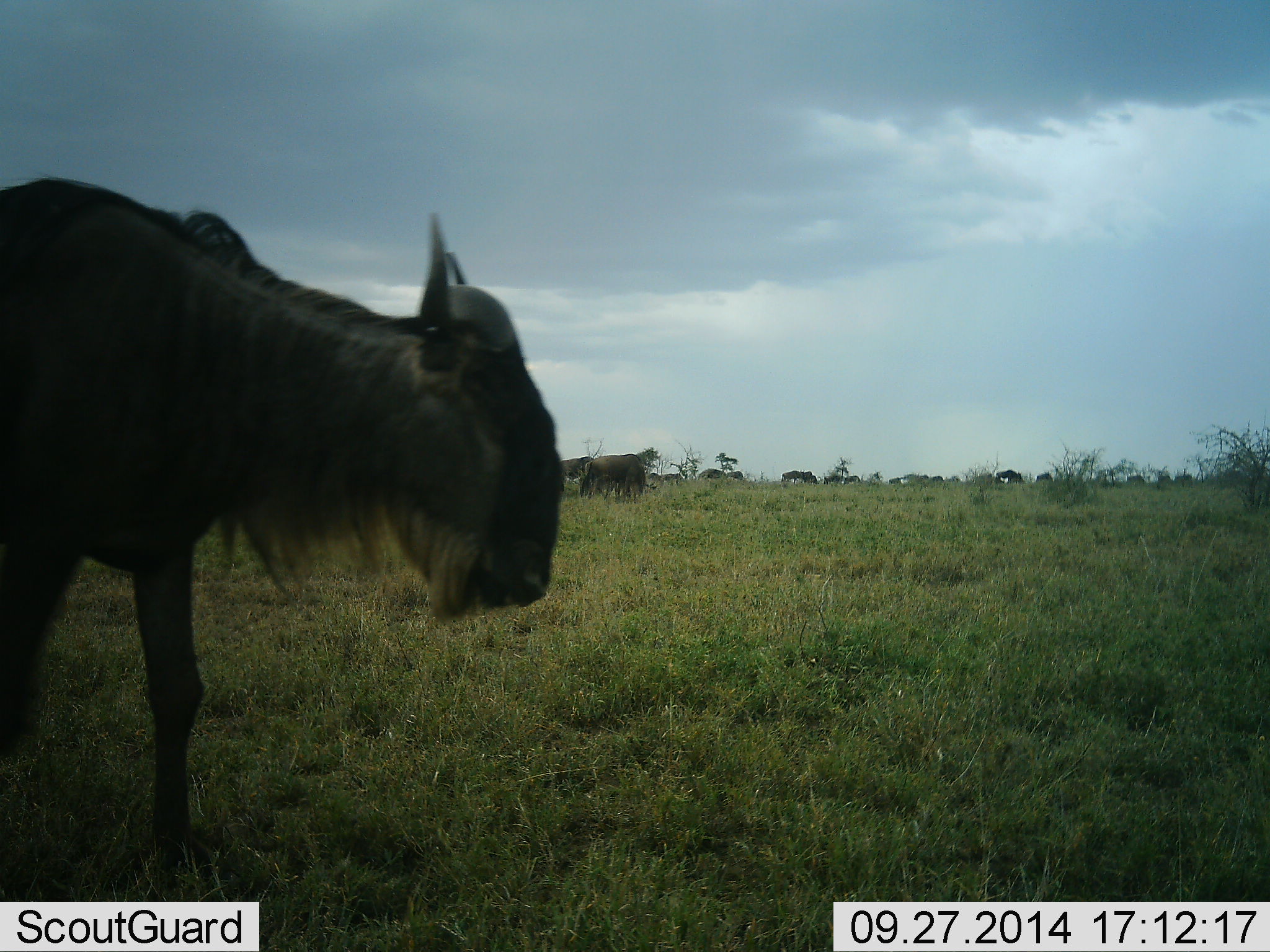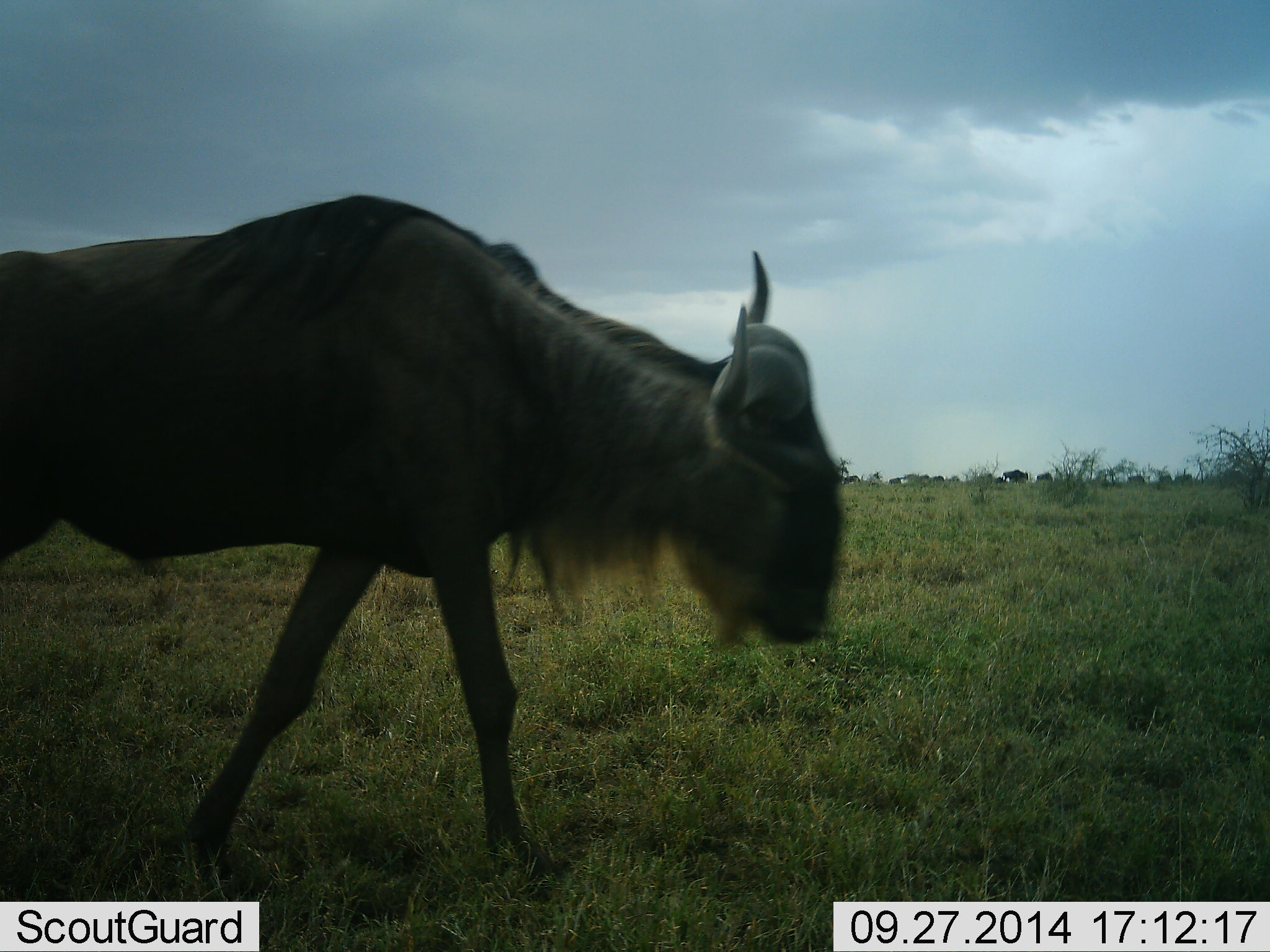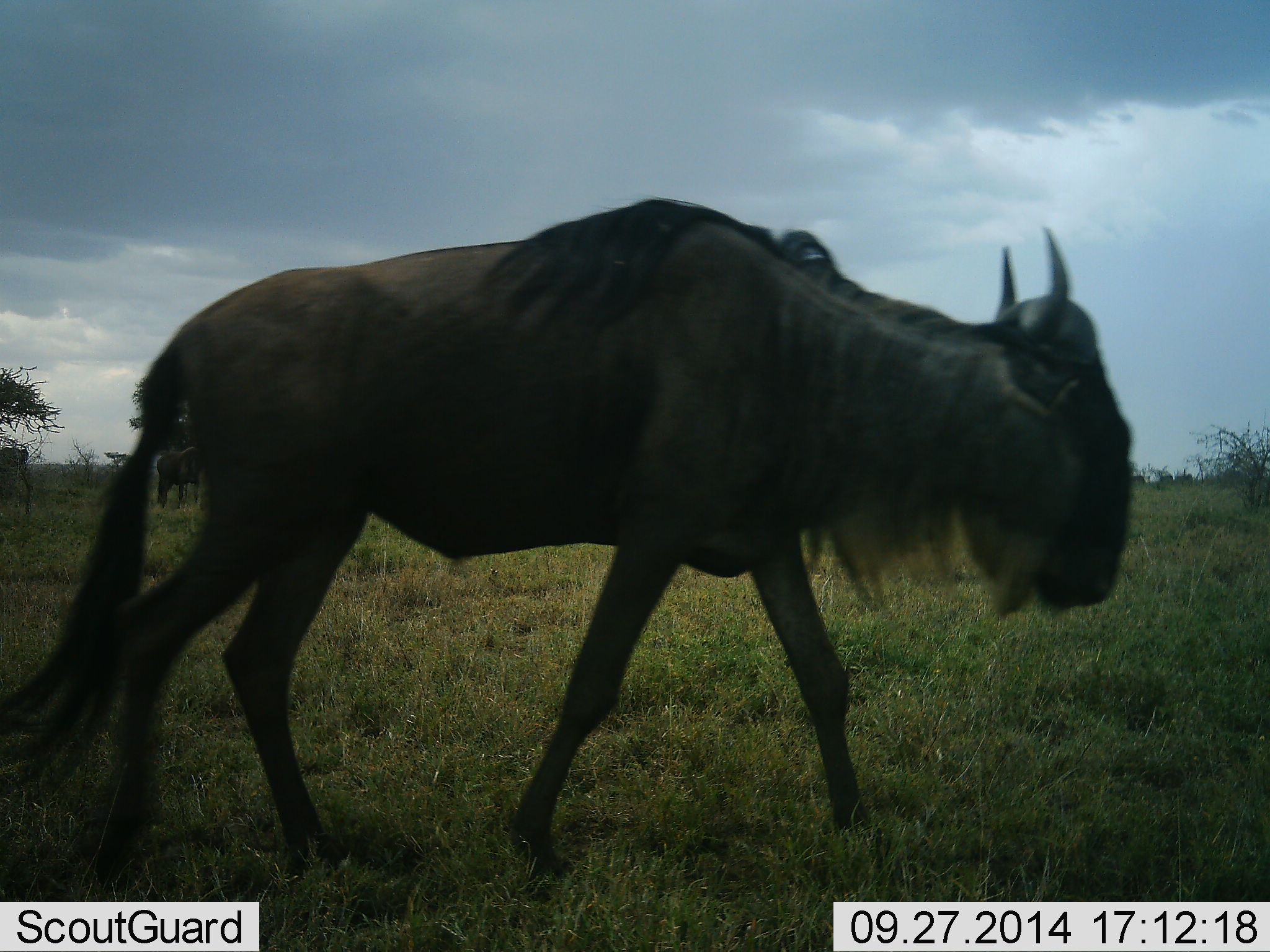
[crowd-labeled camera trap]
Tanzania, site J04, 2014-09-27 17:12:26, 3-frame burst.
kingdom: Animalia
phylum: Chordata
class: Mammalia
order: Artiodactyla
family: Bovidae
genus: Connochaetes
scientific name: Connochaetes taurinus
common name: blue wildebeest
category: wildebeest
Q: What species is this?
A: Wildebeest (blue wildebeest) (Connochaetes taurinus).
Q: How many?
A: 8.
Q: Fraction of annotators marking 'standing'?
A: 10%.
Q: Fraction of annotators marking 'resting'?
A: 0%.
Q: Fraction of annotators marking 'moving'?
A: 100%.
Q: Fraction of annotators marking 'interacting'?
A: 0%.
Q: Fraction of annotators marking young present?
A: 0%.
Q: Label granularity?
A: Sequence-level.